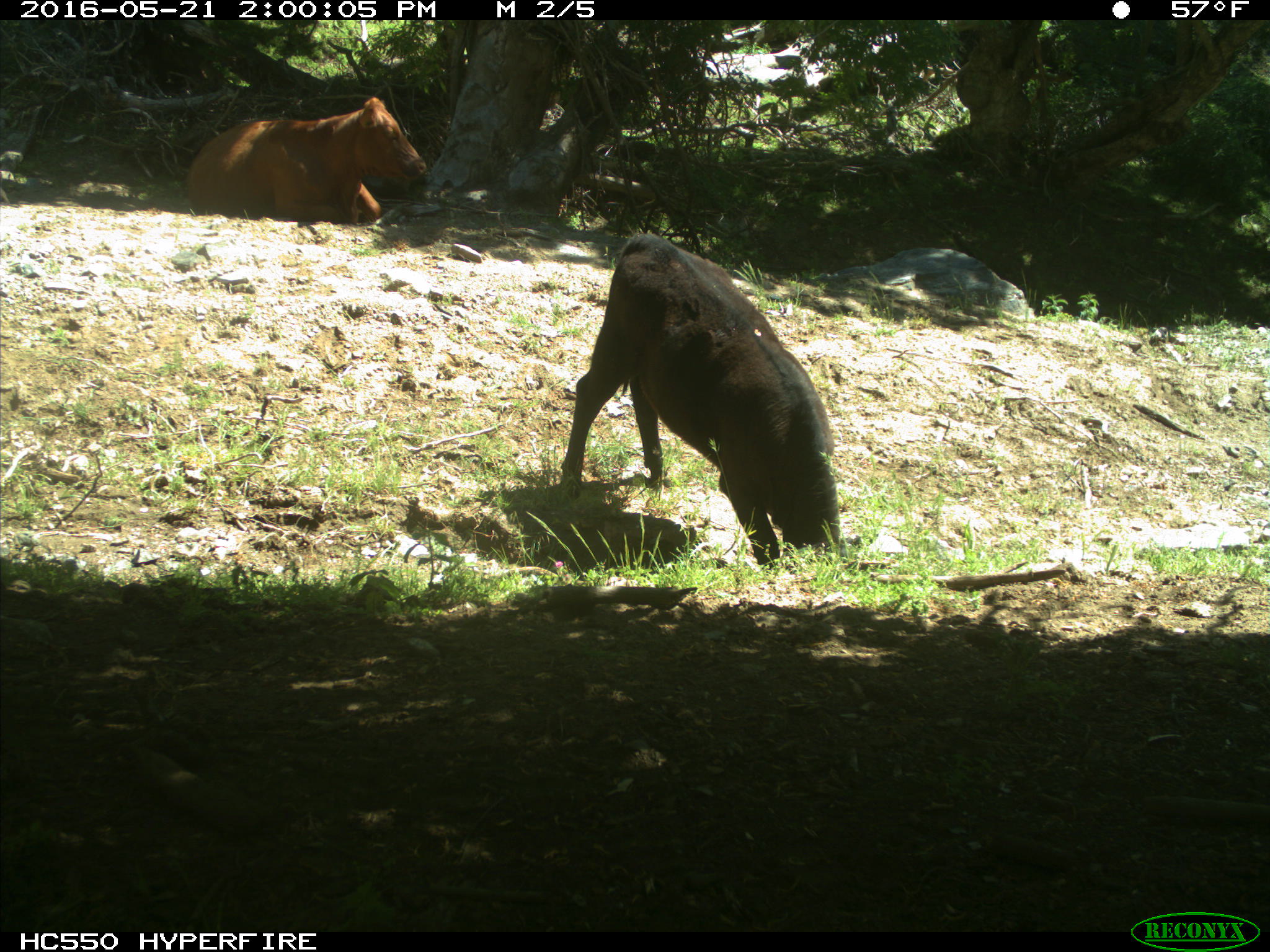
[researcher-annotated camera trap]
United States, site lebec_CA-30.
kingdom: Animalia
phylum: Chordata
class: Mammalia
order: Artiodactyla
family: Bovidae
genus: Bos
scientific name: Bos taurus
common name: domestic cow